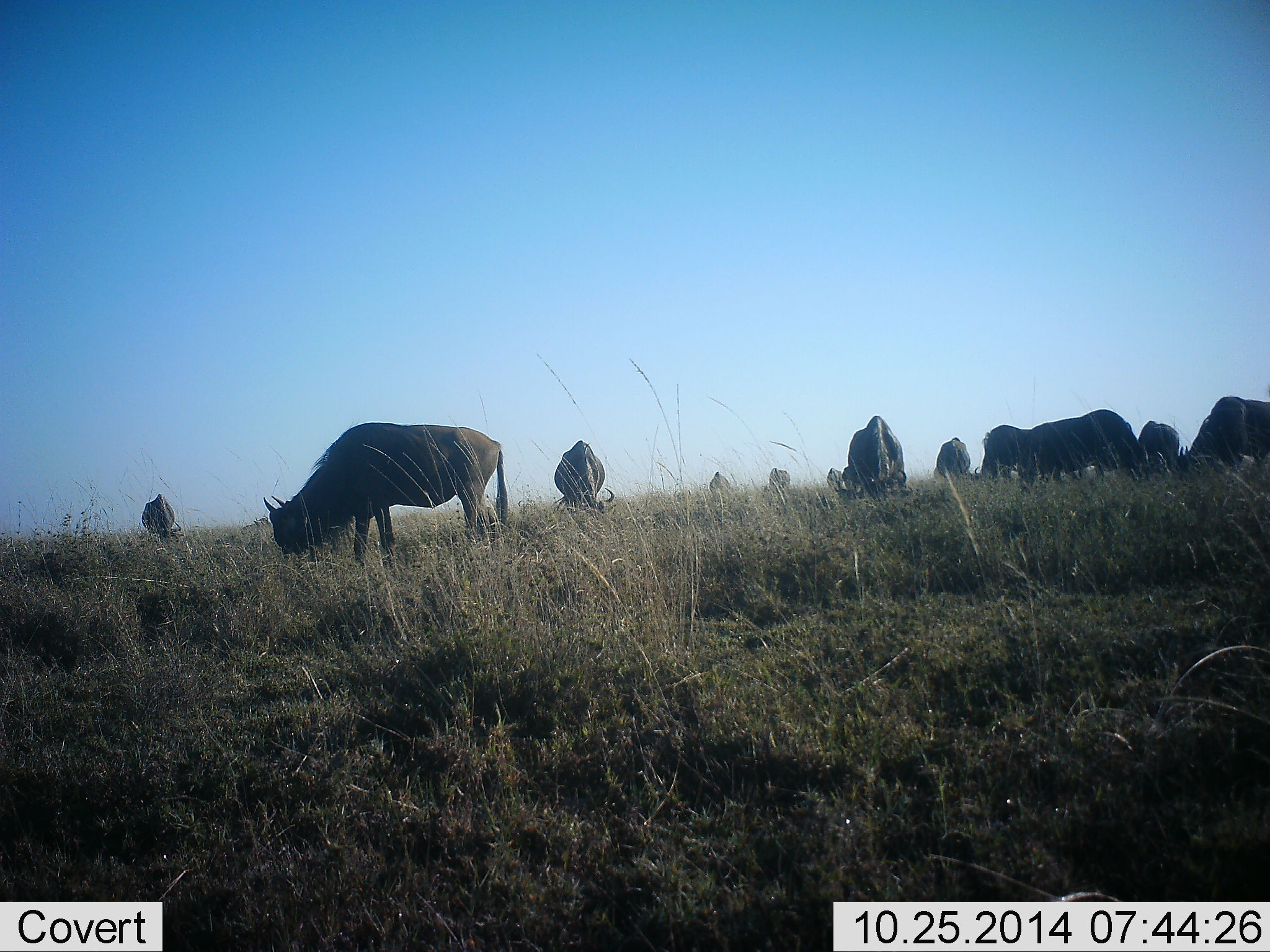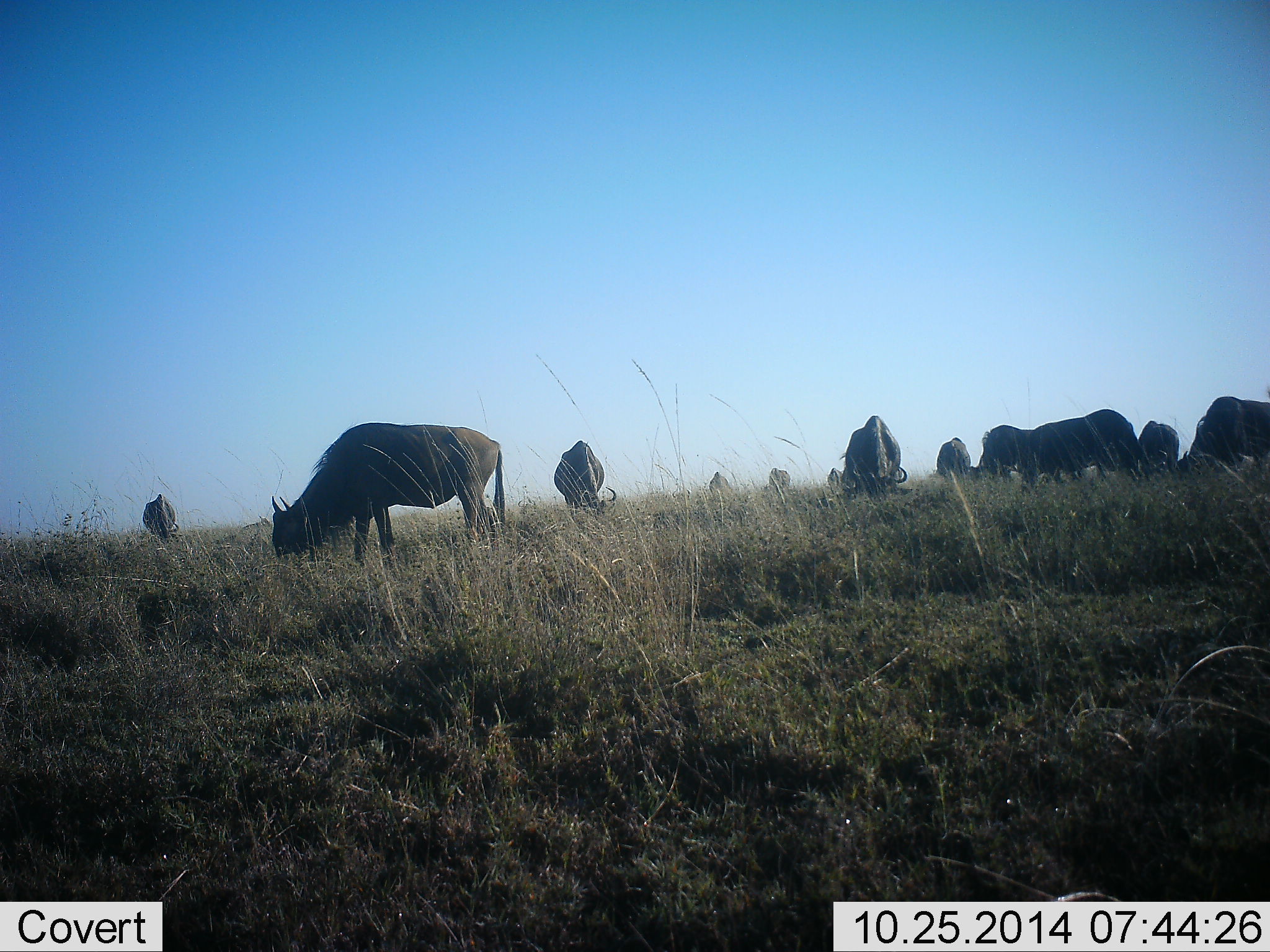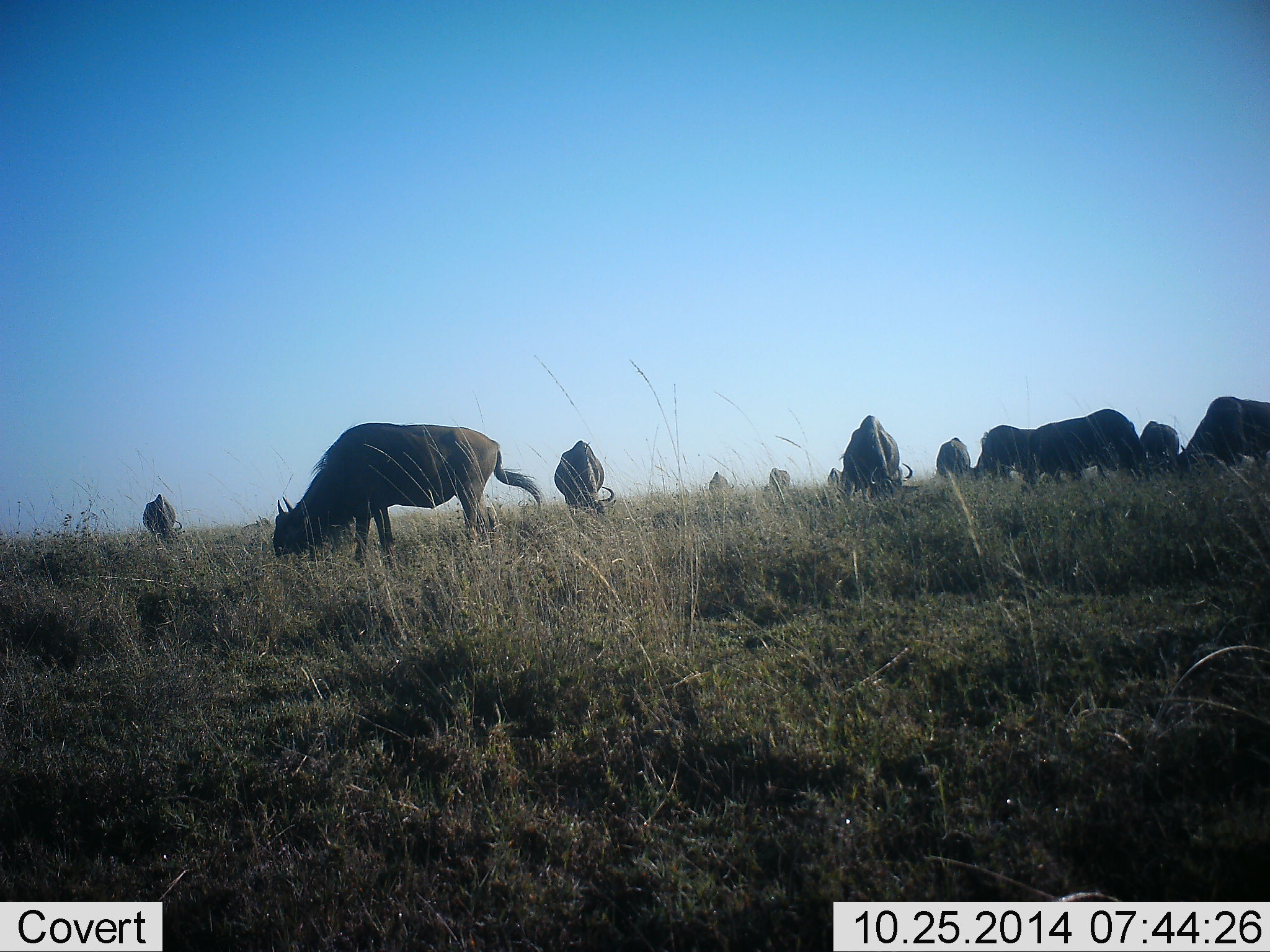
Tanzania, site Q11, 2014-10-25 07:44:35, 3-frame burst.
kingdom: Animalia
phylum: Chordata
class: Mammalia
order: Artiodactyla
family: Bovidae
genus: Connochaetes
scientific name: Connochaetes taurinus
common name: blue wildebeest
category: wildebeest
Wildebeest (blue wildebeest) (Connochaetes taurinus), count 11-50. Behavior (volunteer vote fractions): standing 20%, resting 0%, moving 20%, interacting 10%. Young present (vote fraction): 0%. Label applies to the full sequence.